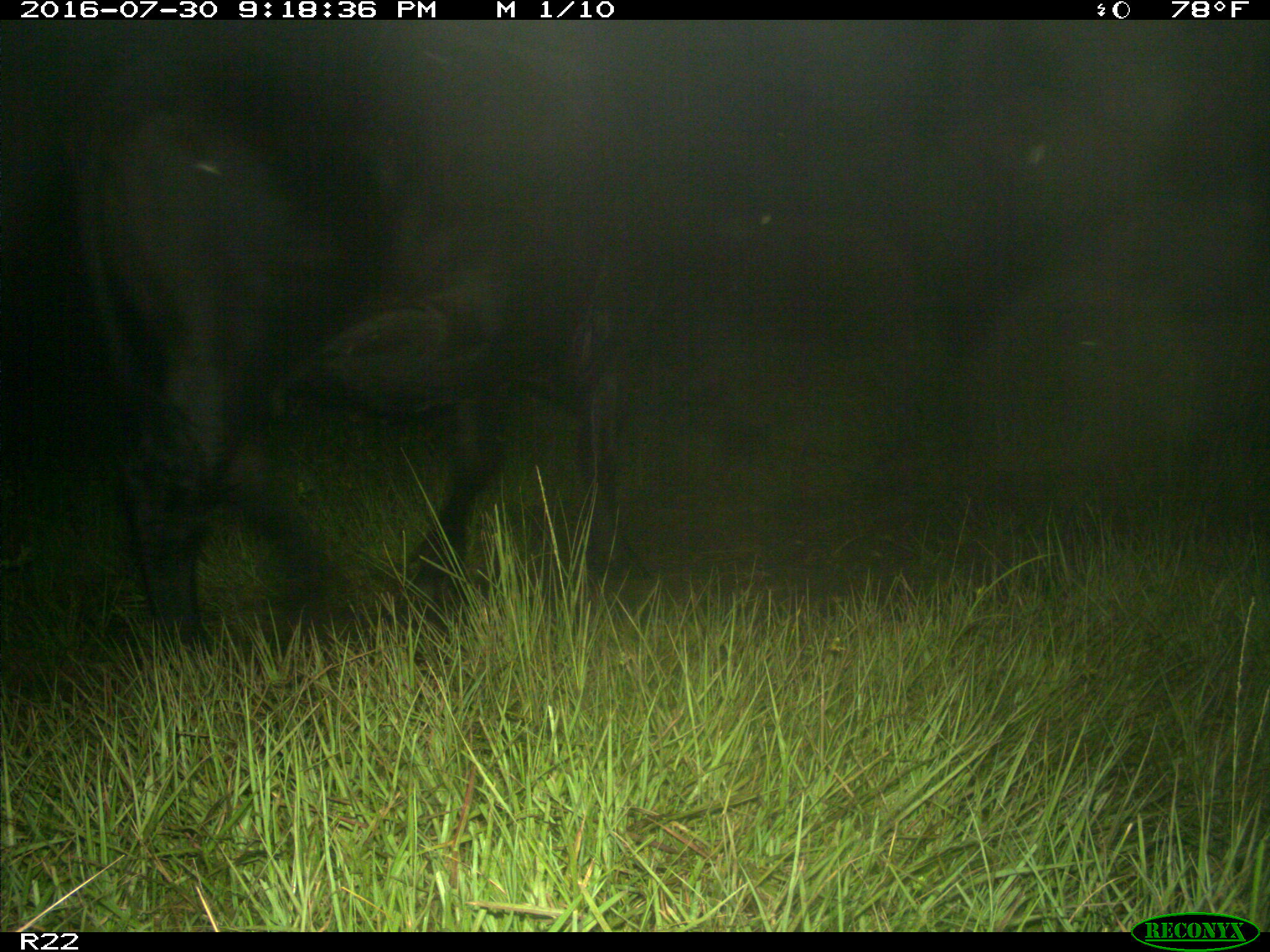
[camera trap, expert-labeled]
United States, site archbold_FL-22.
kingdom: Animalia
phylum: Chordata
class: Mammalia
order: Artiodactyla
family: Bovidae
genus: Bos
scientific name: Bos taurus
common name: domestic cow